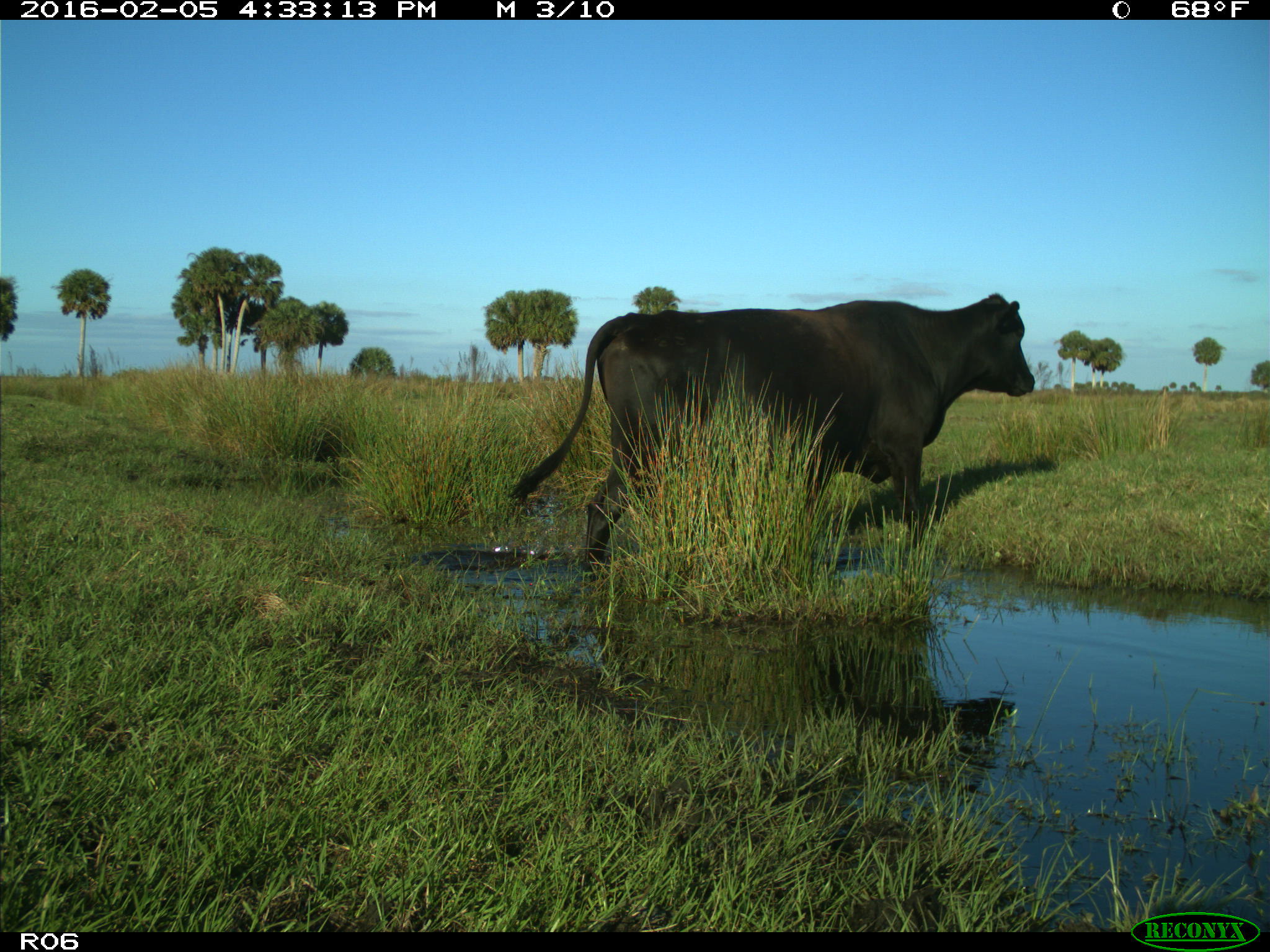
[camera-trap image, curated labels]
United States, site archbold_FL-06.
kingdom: Animalia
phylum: Chordata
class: Mammalia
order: Artiodactyla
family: Bovidae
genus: Bos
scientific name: Bos taurus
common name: domestic cow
Bos taurus (domestic cow).